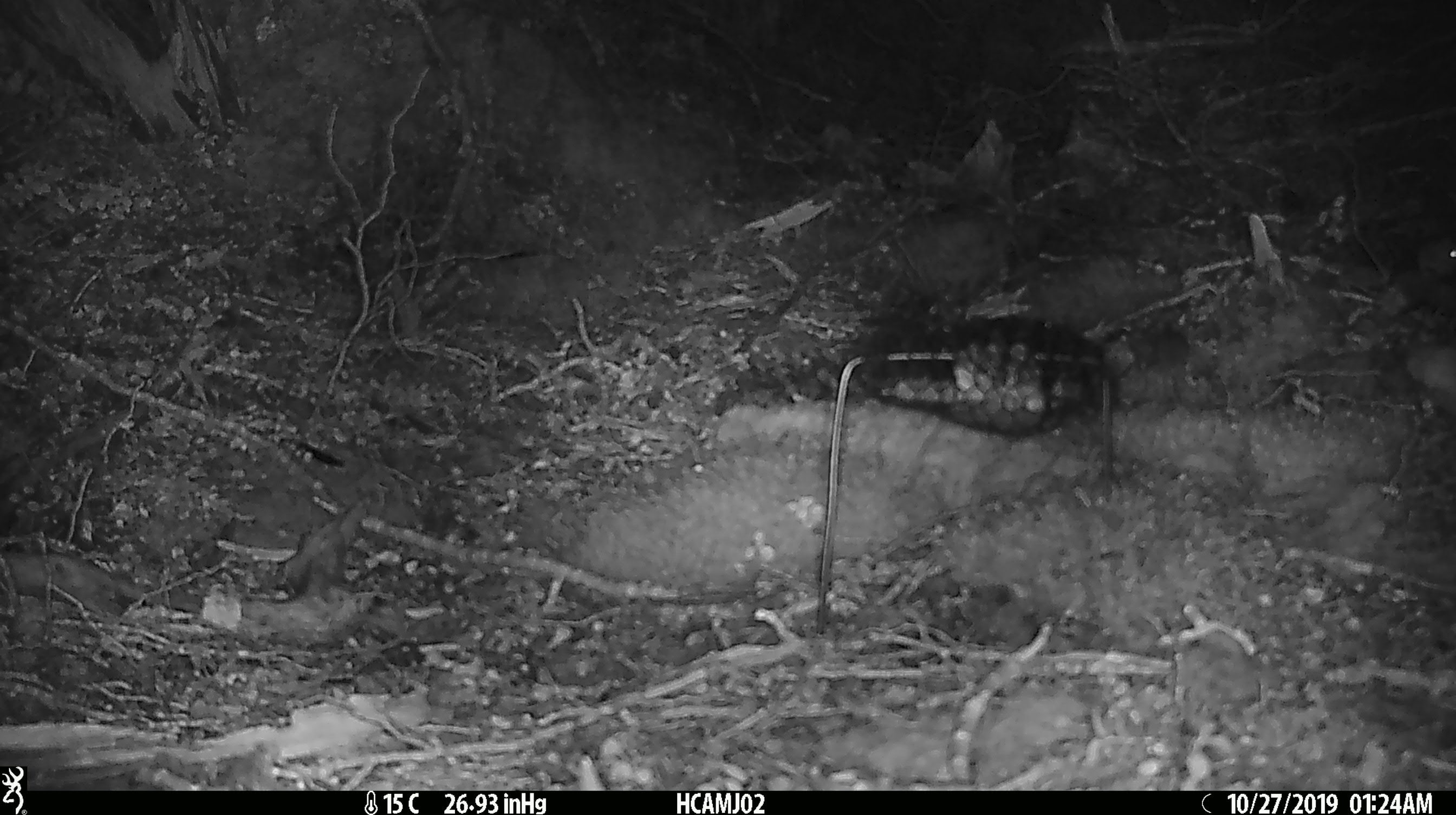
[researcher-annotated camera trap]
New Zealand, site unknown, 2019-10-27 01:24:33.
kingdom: Animalia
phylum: Chordata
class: Mammalia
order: Rodentia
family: Muridae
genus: Mus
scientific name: Mus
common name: mouse